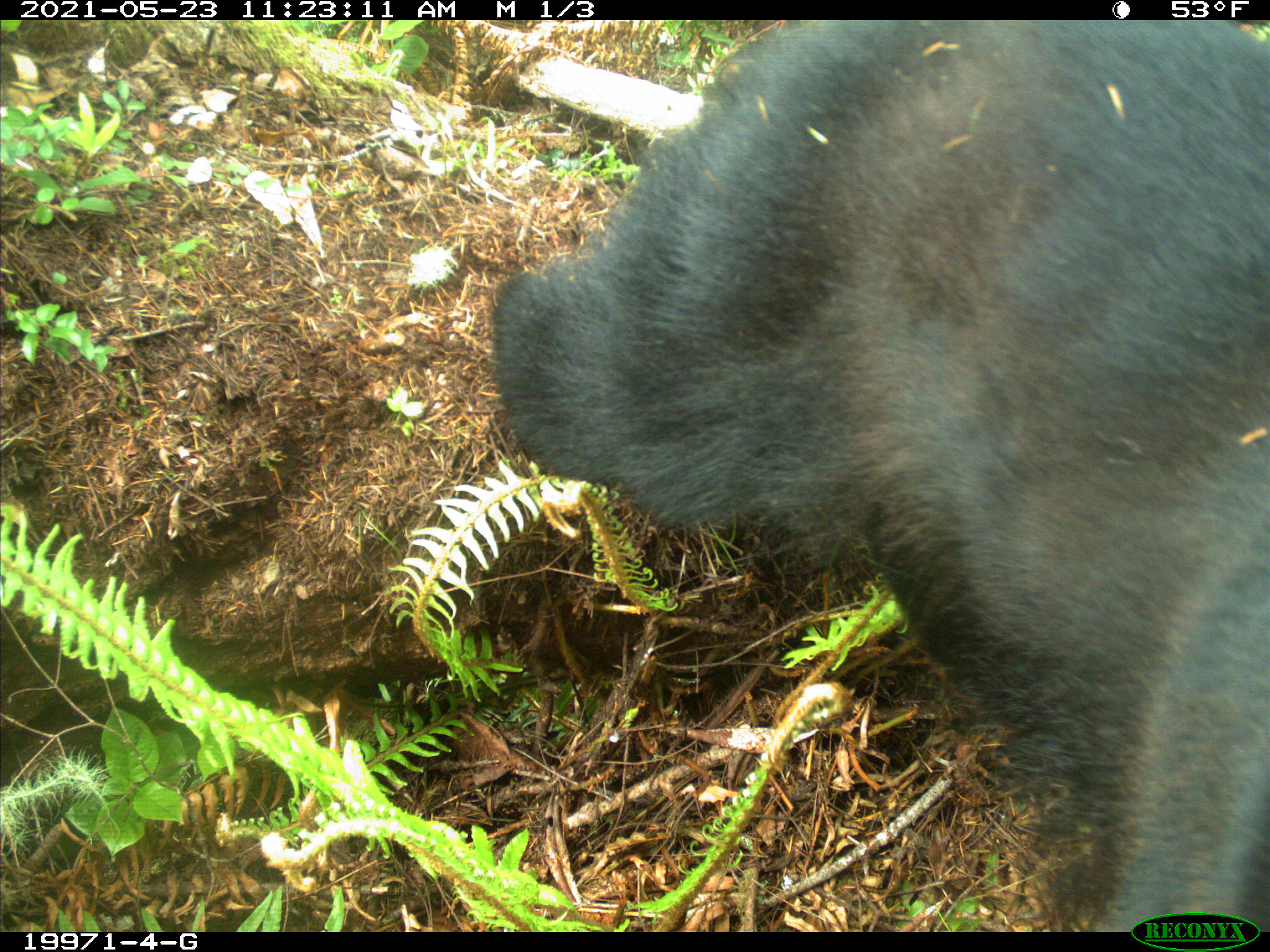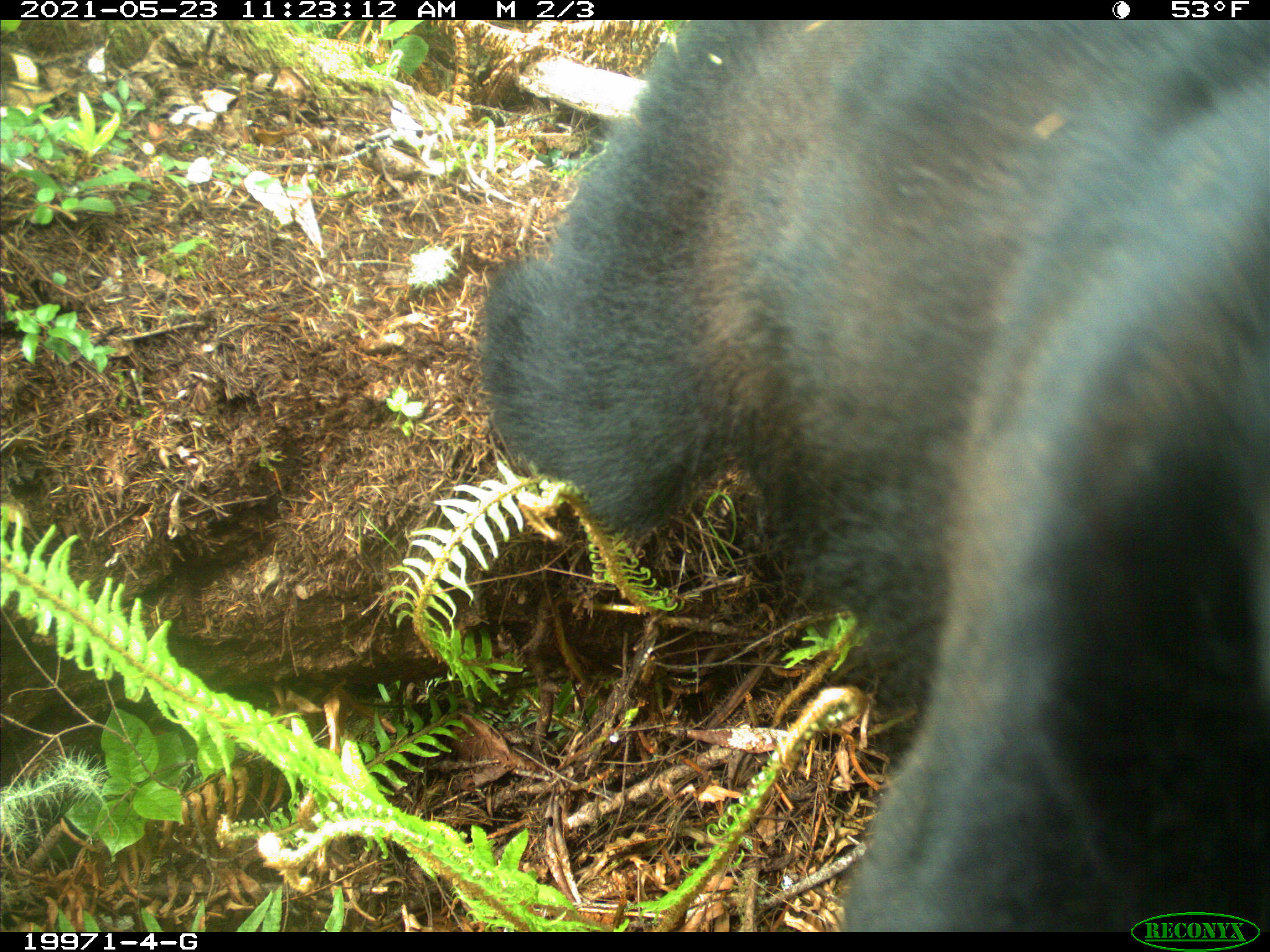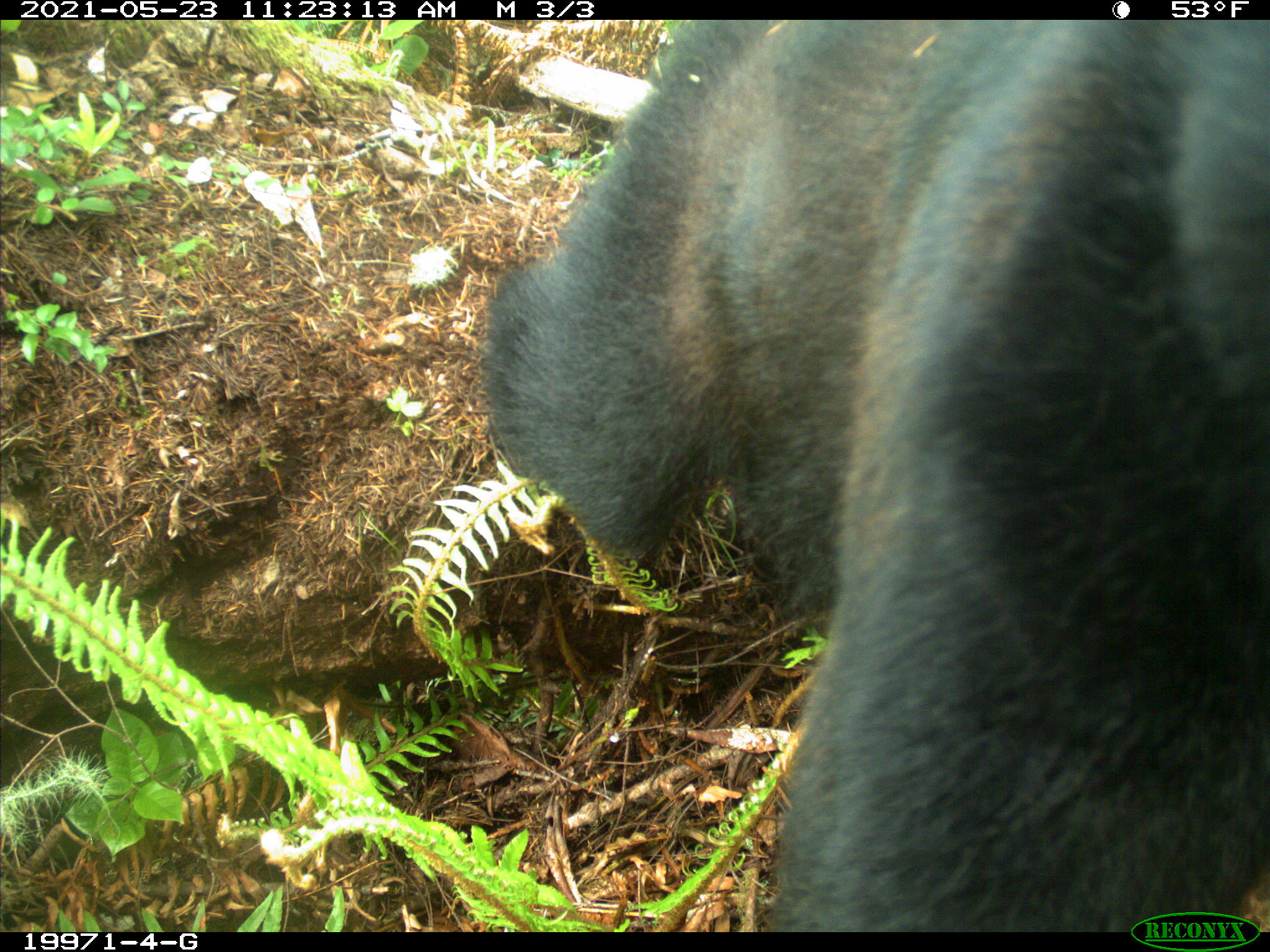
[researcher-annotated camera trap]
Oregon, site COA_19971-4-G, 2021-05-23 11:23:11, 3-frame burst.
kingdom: Animalia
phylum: Chordata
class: Mammalia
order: Carnivora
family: Ursidae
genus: Ursus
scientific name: Ursus americanus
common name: american black bear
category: black bear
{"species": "black bear (american black bear) (Ursus americanus)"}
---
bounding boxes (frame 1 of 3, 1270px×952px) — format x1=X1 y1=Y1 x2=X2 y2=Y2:
black bear: x1=463 y1=18 x2=1267 y2=912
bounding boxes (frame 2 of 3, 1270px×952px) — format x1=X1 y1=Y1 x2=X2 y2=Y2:
black bear: x1=452 y1=21 x2=1269 y2=911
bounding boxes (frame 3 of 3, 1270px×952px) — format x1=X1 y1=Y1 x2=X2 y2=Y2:
black bear: x1=456 y1=19 x2=1267 y2=910